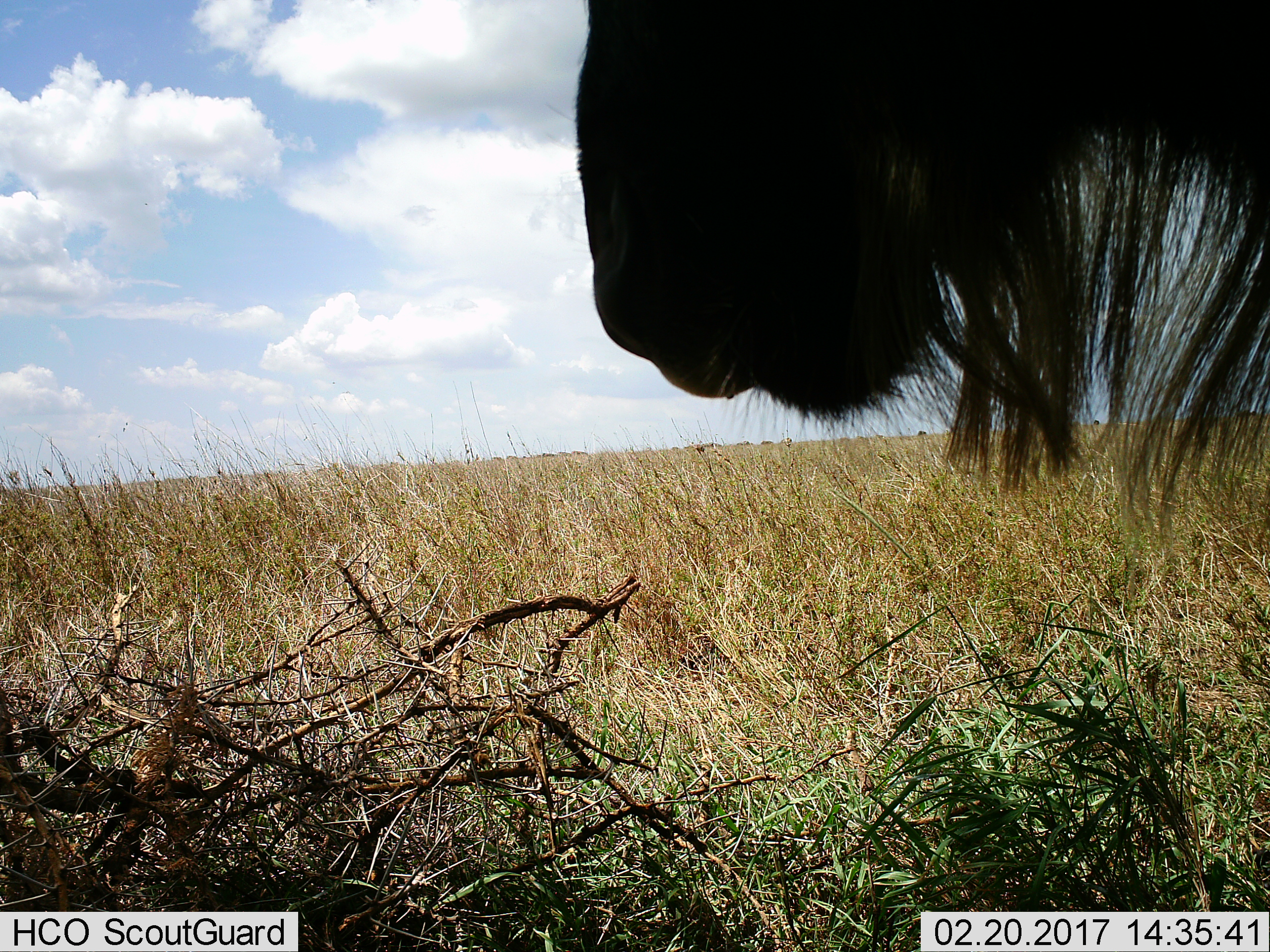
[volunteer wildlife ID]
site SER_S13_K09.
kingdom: Animalia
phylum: Chordata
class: Mammalia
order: Artiodactyla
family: Bovidae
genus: Connochaetes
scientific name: Connochaetes taurinus taurinus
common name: blue wildebeest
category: wildebeestblue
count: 1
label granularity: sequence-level